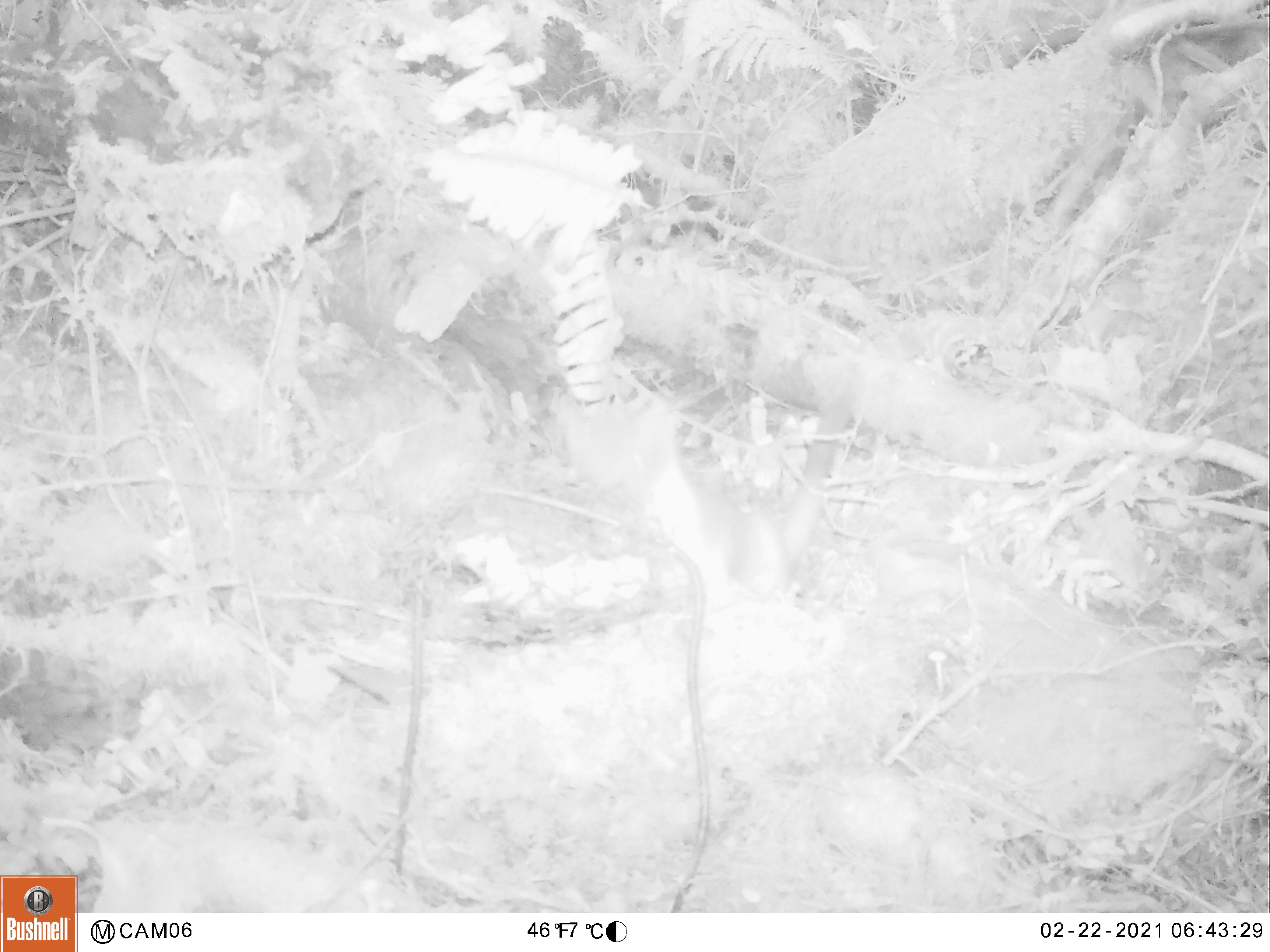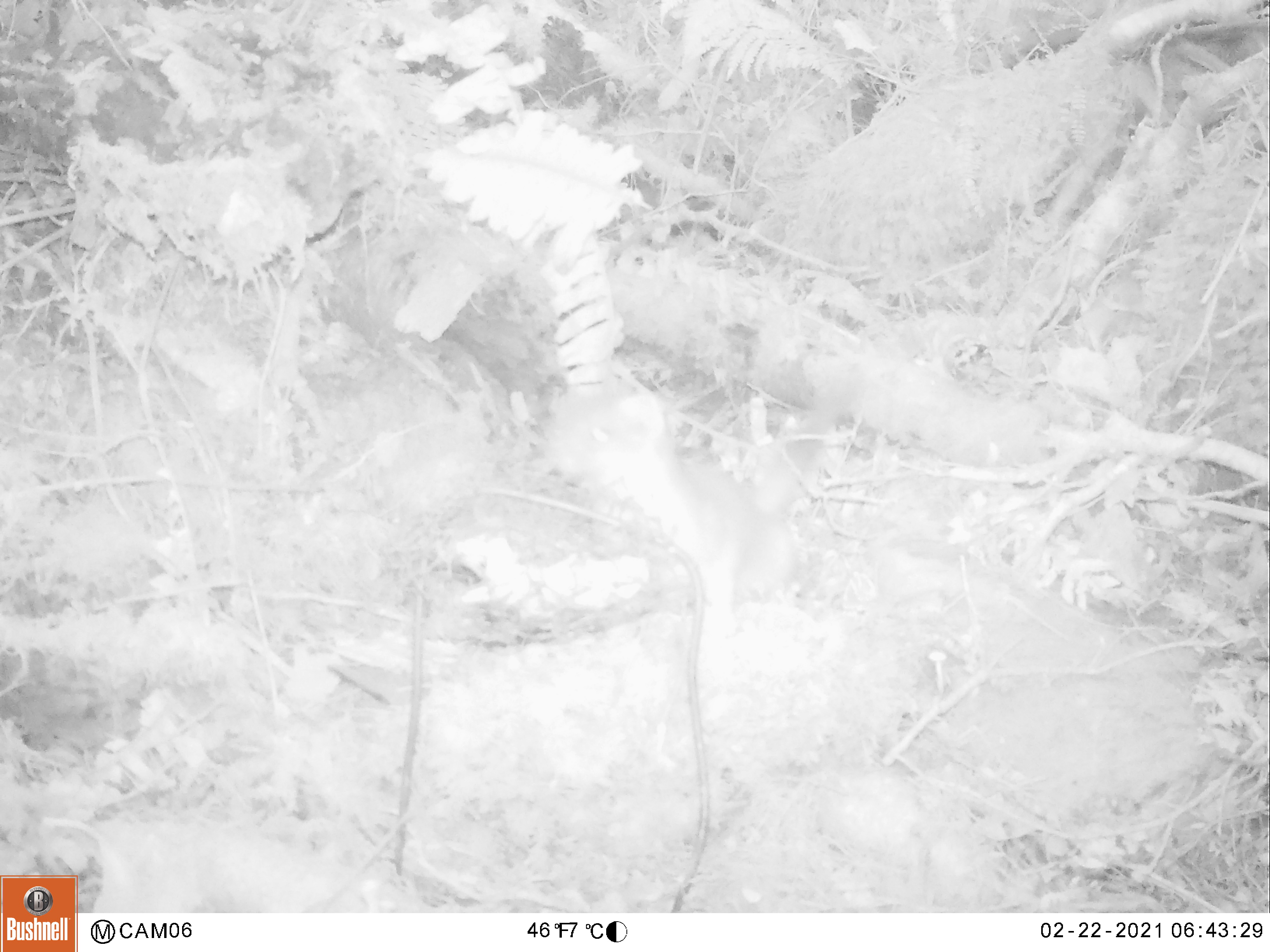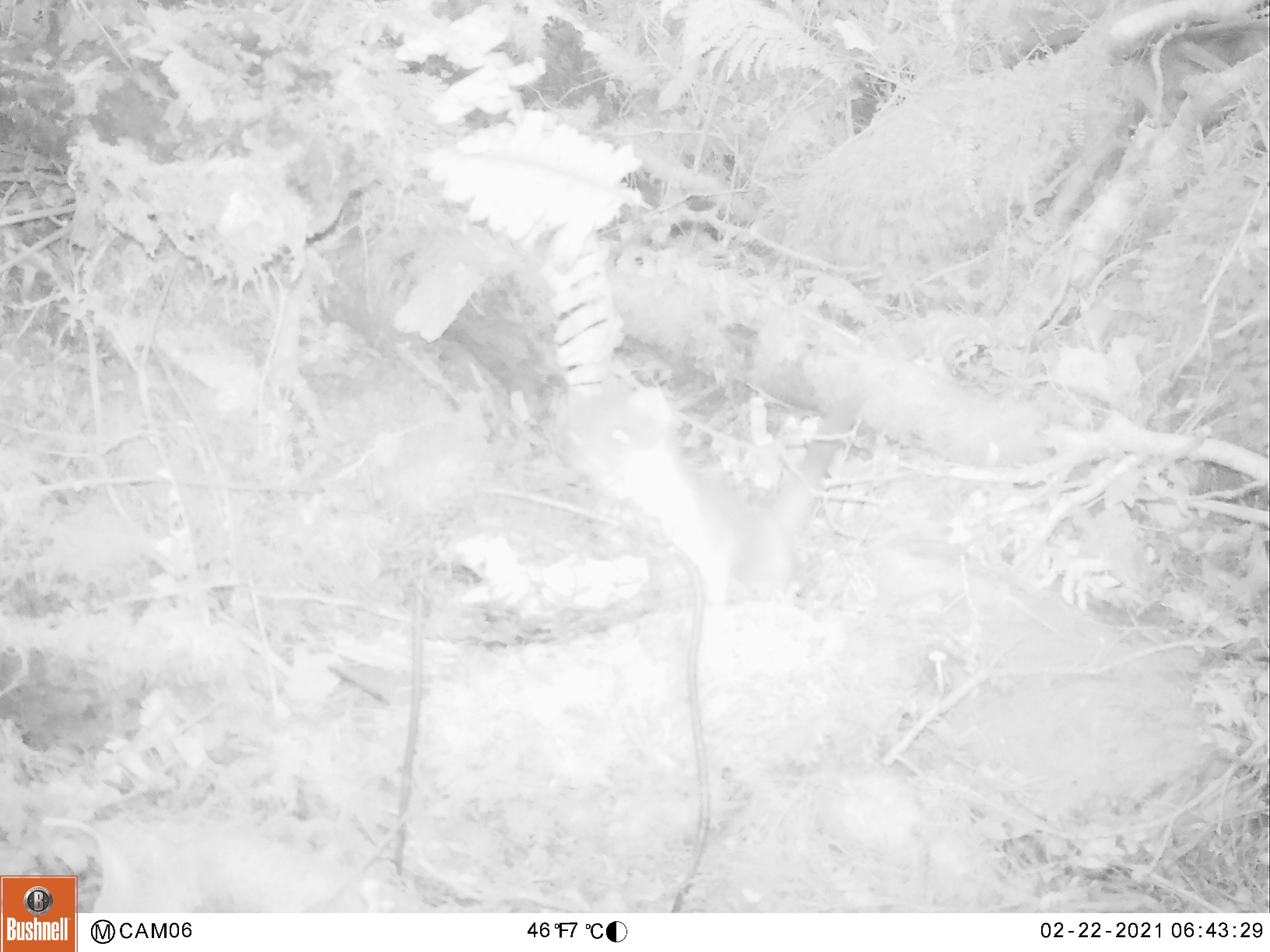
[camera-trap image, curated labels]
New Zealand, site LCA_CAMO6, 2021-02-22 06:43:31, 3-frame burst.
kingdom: Animalia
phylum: Chordata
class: Mammalia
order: Carnivora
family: Mustelidae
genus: Mustela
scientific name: Mustela erminea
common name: stoat